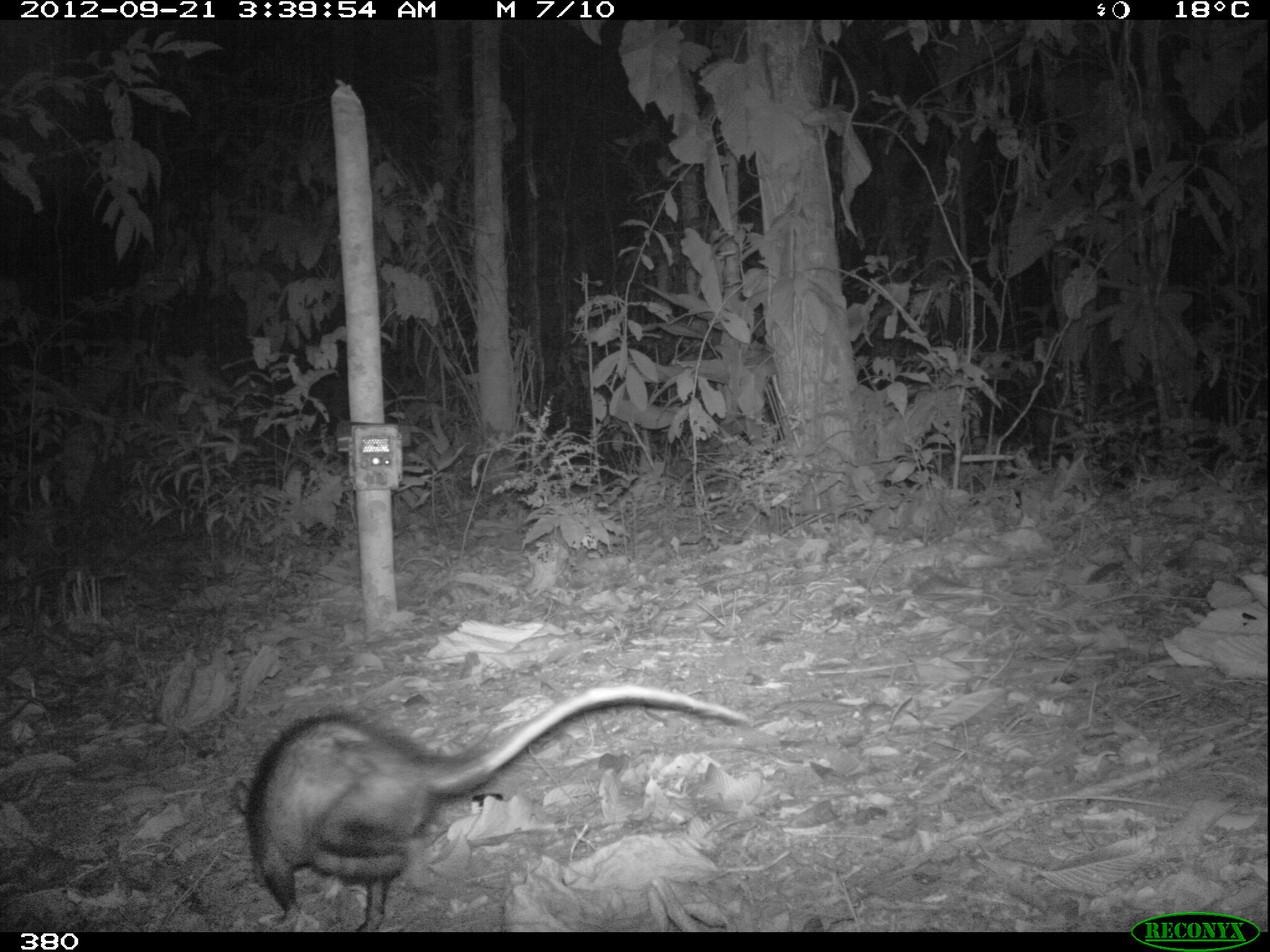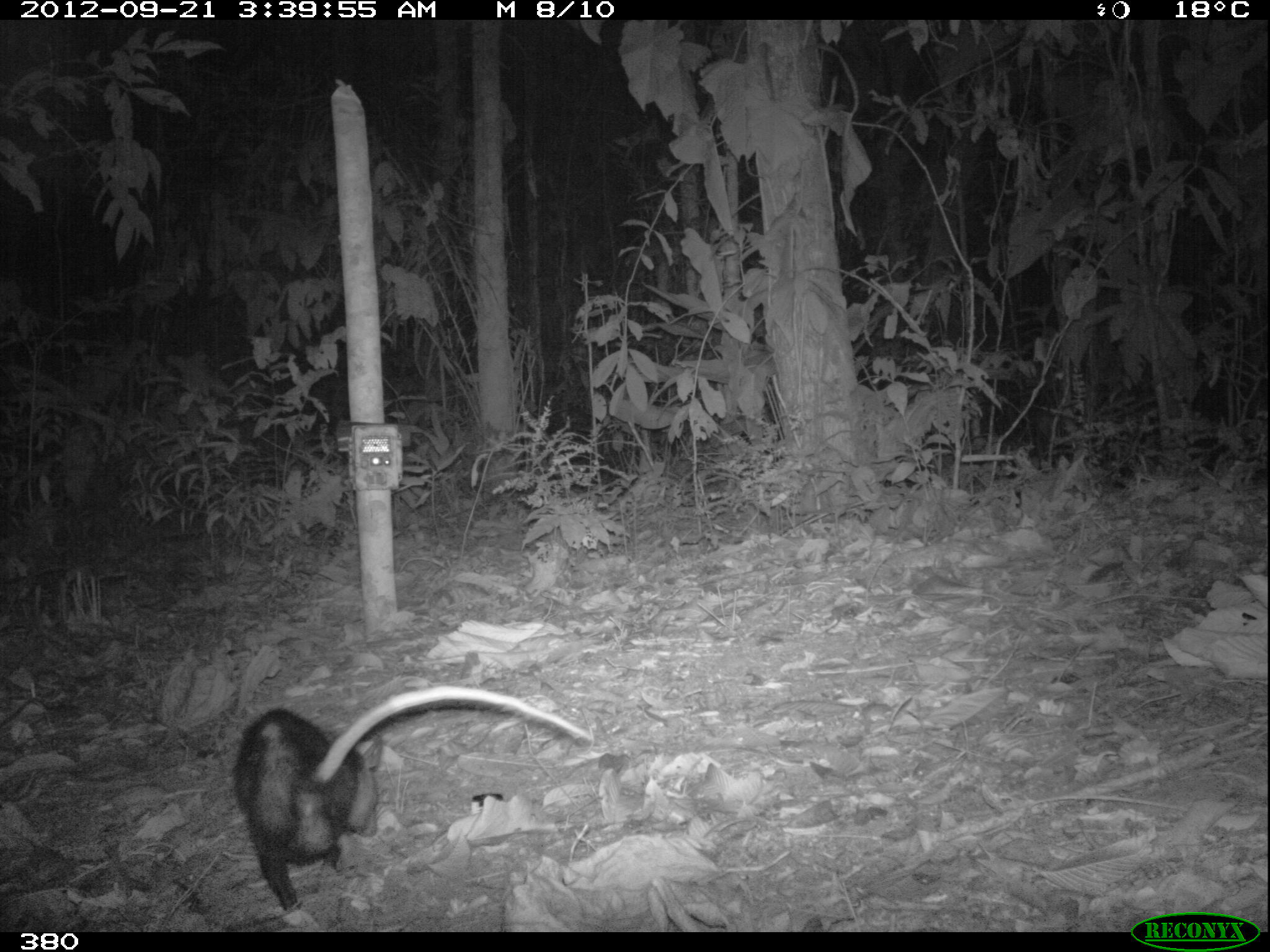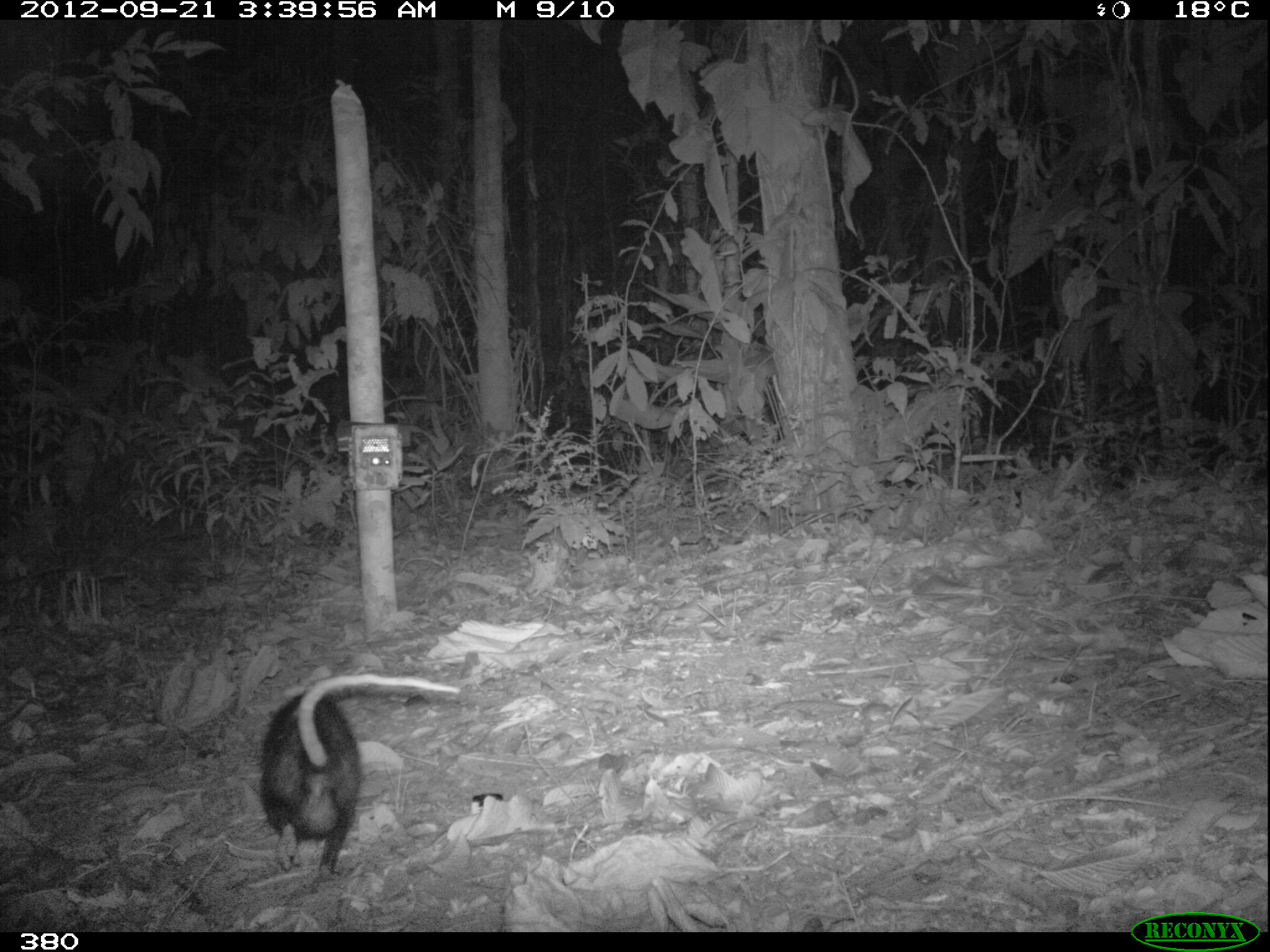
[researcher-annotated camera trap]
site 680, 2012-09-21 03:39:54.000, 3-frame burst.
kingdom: Animalia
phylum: Chordata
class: Mammalia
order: Didelphimorphia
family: Didelphidae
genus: Didelphis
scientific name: Didelphis marsupialis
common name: southern opossum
Didelphis marsupialis (southern opossum).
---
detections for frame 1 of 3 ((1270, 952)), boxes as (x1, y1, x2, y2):
didelphis marsupialis: (232, 681, 753, 932)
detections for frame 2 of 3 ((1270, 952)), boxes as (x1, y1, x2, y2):
didelphis marsupialis: (233, 682, 595, 914)